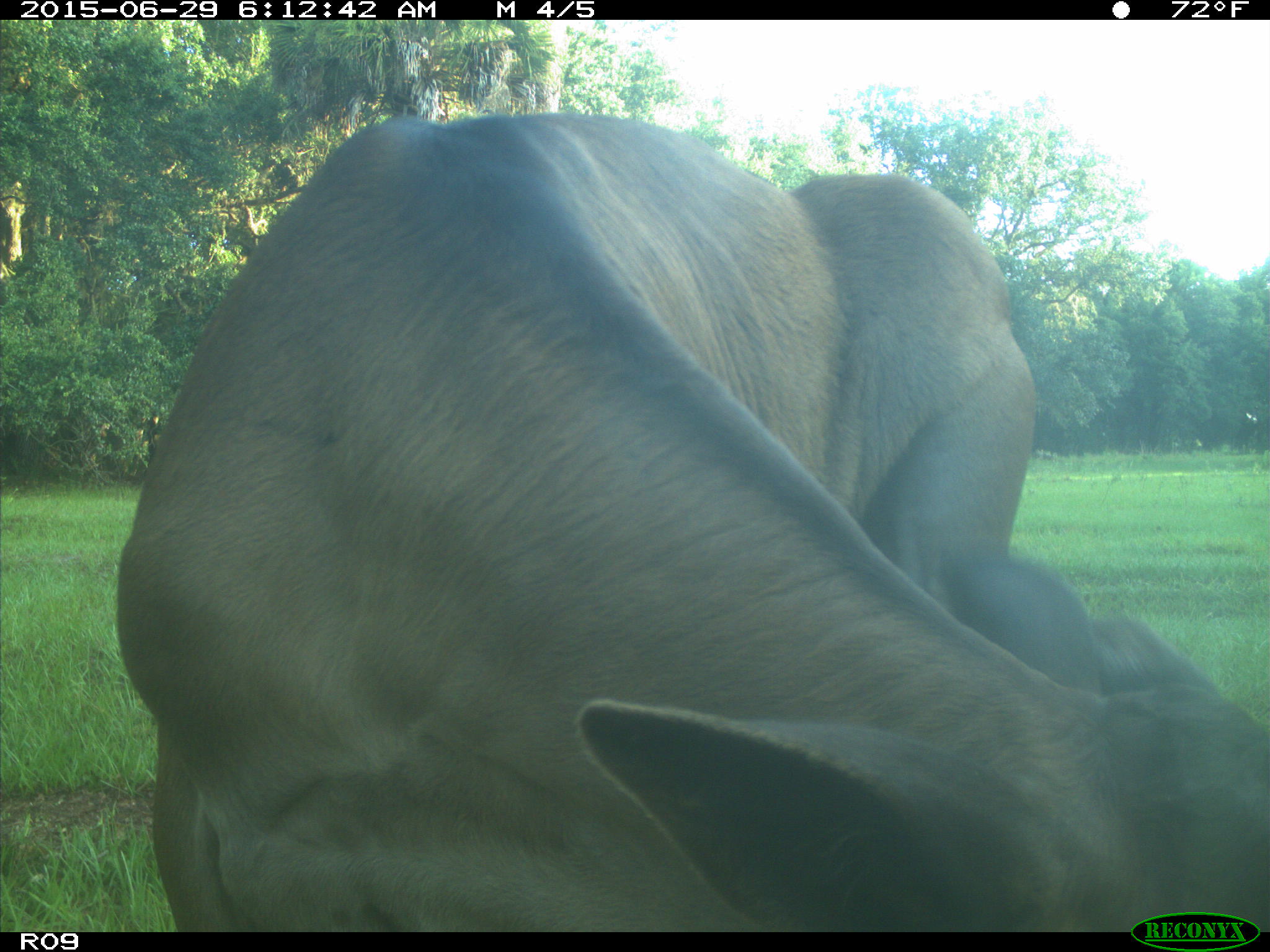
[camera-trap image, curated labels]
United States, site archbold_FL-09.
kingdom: Animalia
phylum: Chordata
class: Mammalia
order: Artiodactyla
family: Bovidae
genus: Bos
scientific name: Bos taurus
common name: domestic cow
Bos taurus (domestic cow).